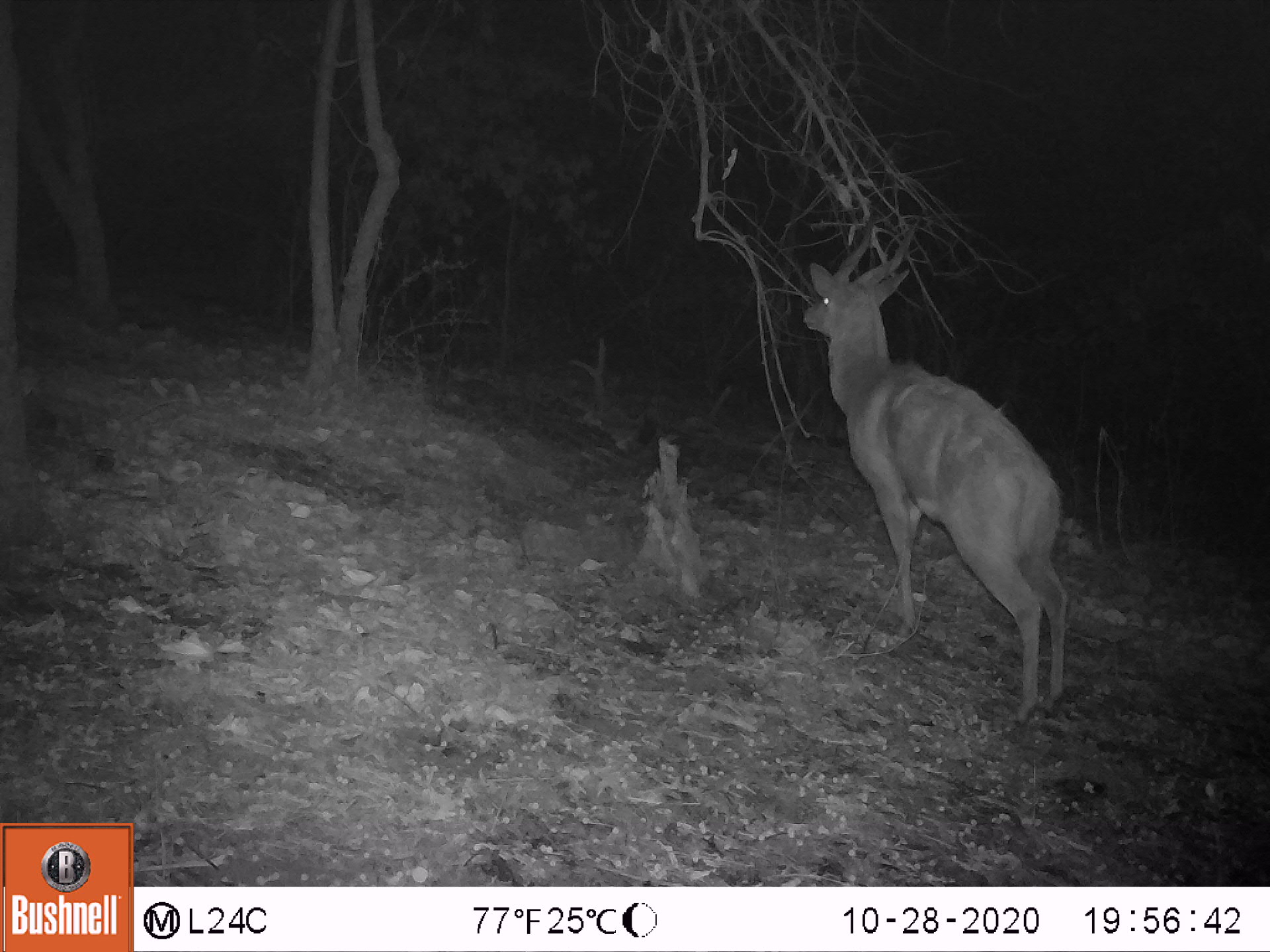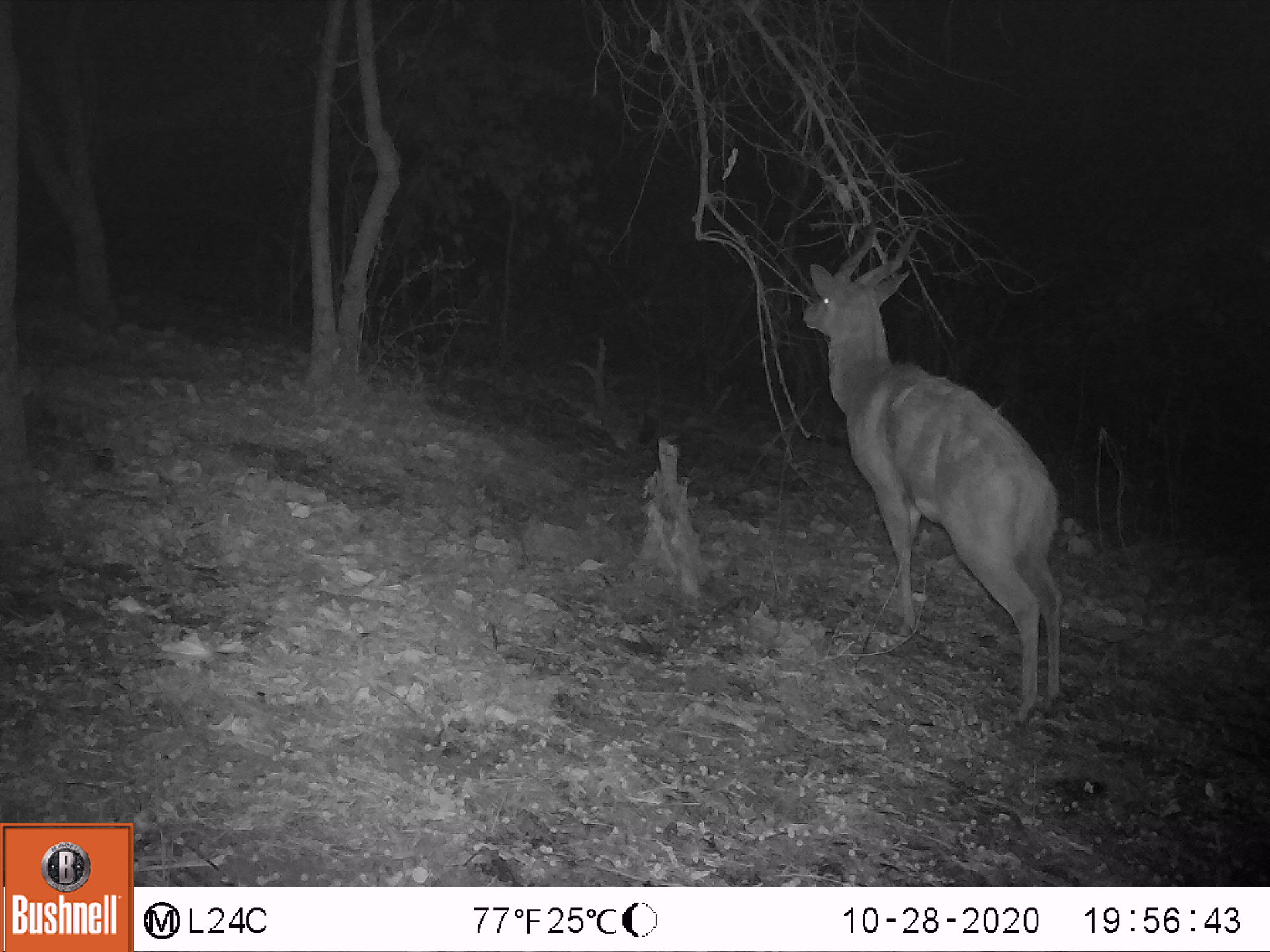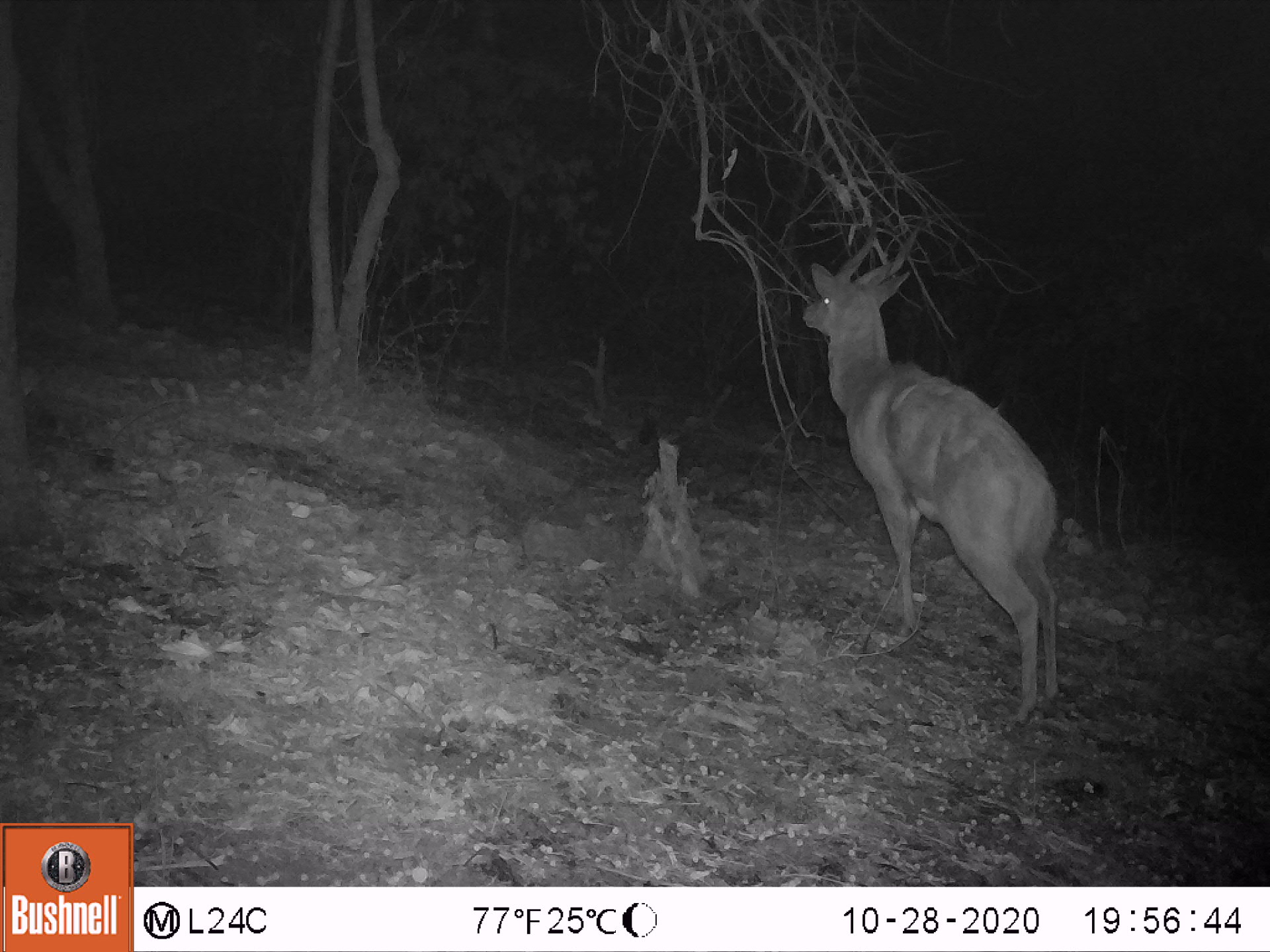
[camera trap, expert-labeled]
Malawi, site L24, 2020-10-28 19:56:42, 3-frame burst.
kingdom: Animalia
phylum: Chordata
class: Mammalia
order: Artiodactyla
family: Bovidae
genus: Tragelaphus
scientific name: Tragelaphus sylvaticus sylvaticus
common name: cape bushbuck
Cape bushbuck (Tragelaphus sylvaticus sylvaticus), count 1.